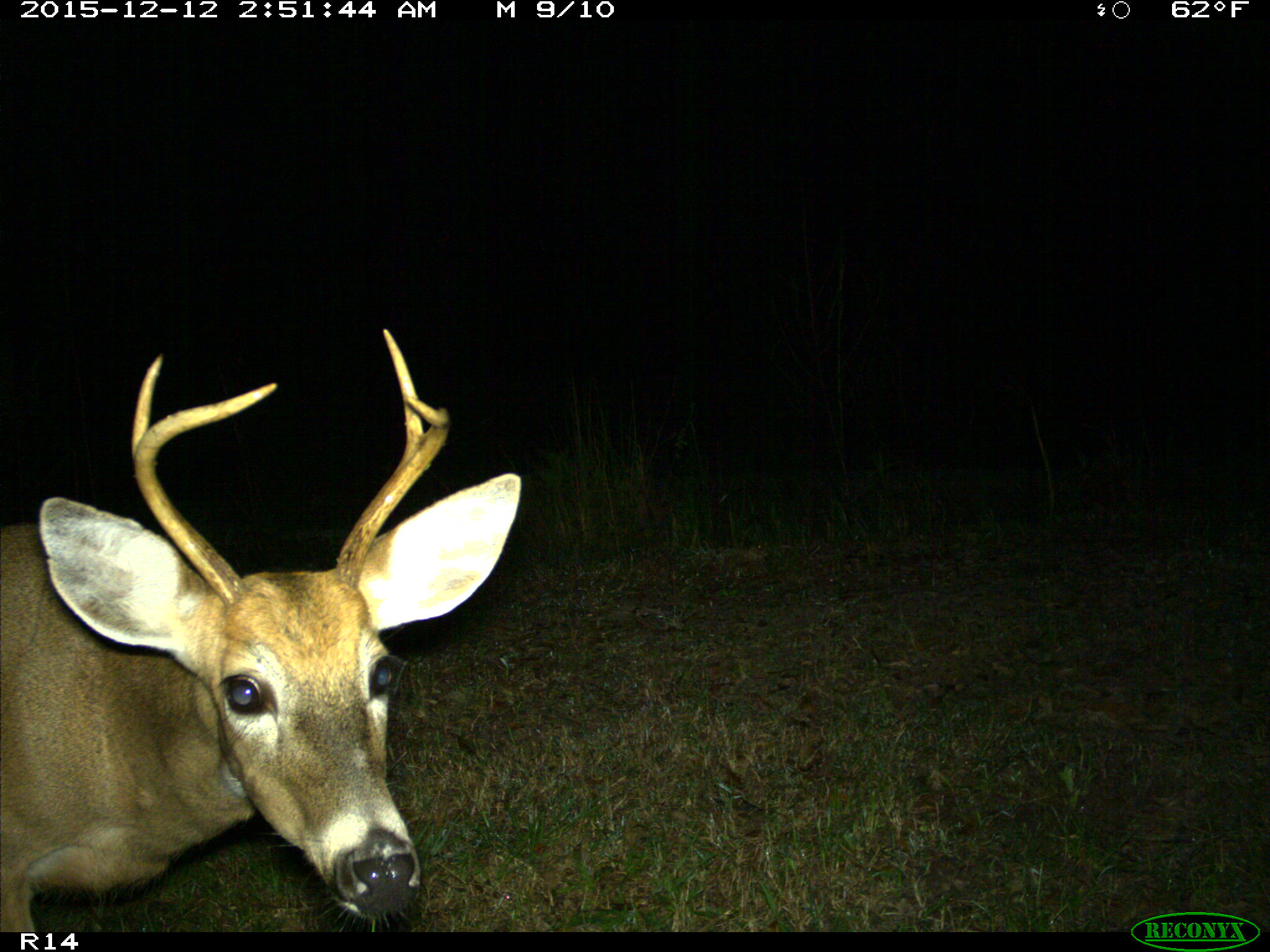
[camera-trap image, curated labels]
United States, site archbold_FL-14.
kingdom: Animalia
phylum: Chordata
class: Mammalia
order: Artiodactyla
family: Cervidae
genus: Odocoileus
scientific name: Odocoileus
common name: deer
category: unidentified deer